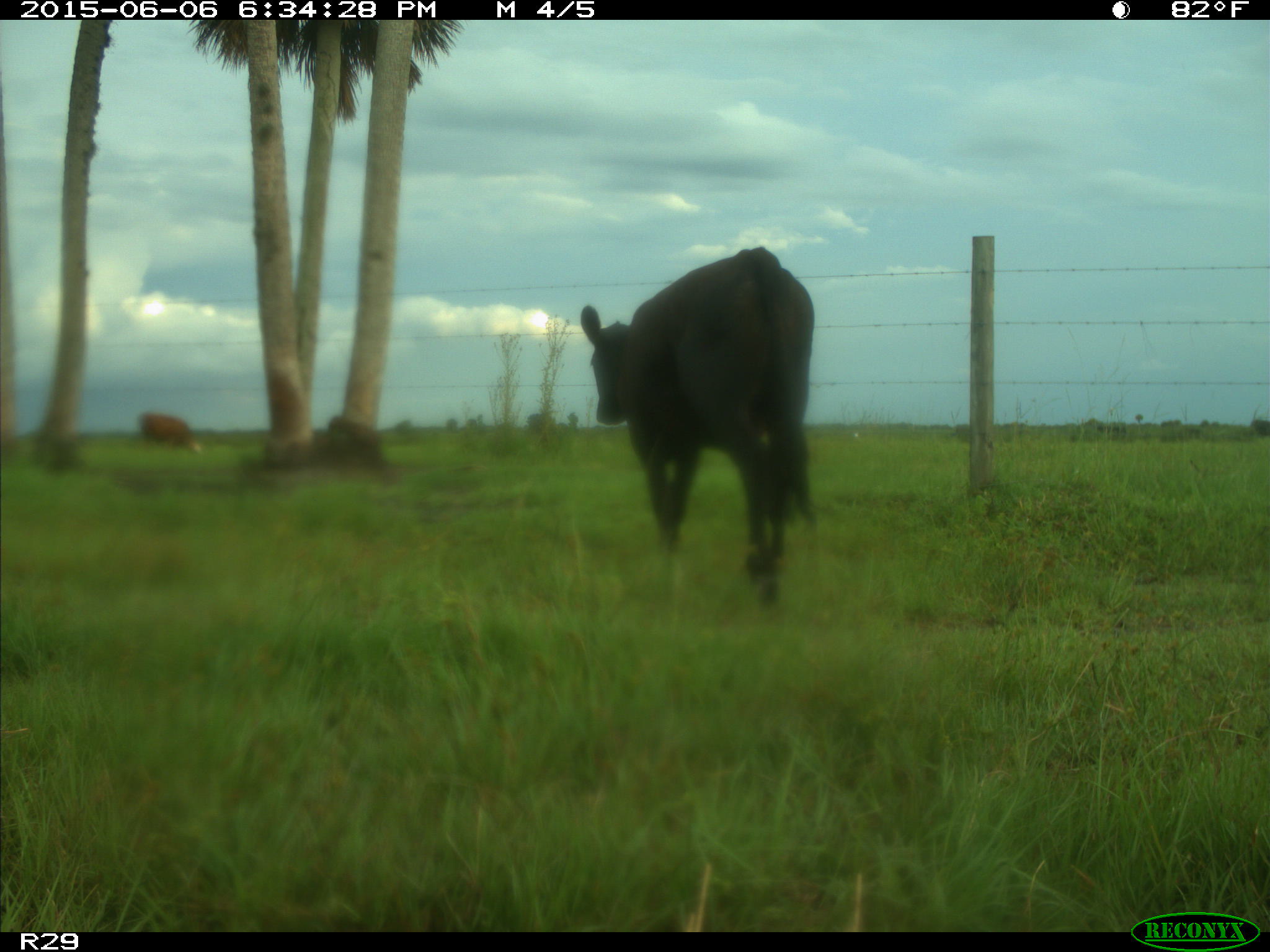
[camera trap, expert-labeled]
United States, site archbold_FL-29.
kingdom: Animalia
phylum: Chordata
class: Mammalia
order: Artiodactyla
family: Bovidae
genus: Bos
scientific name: Bos taurus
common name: domestic cow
Bos taurus (domestic cow).